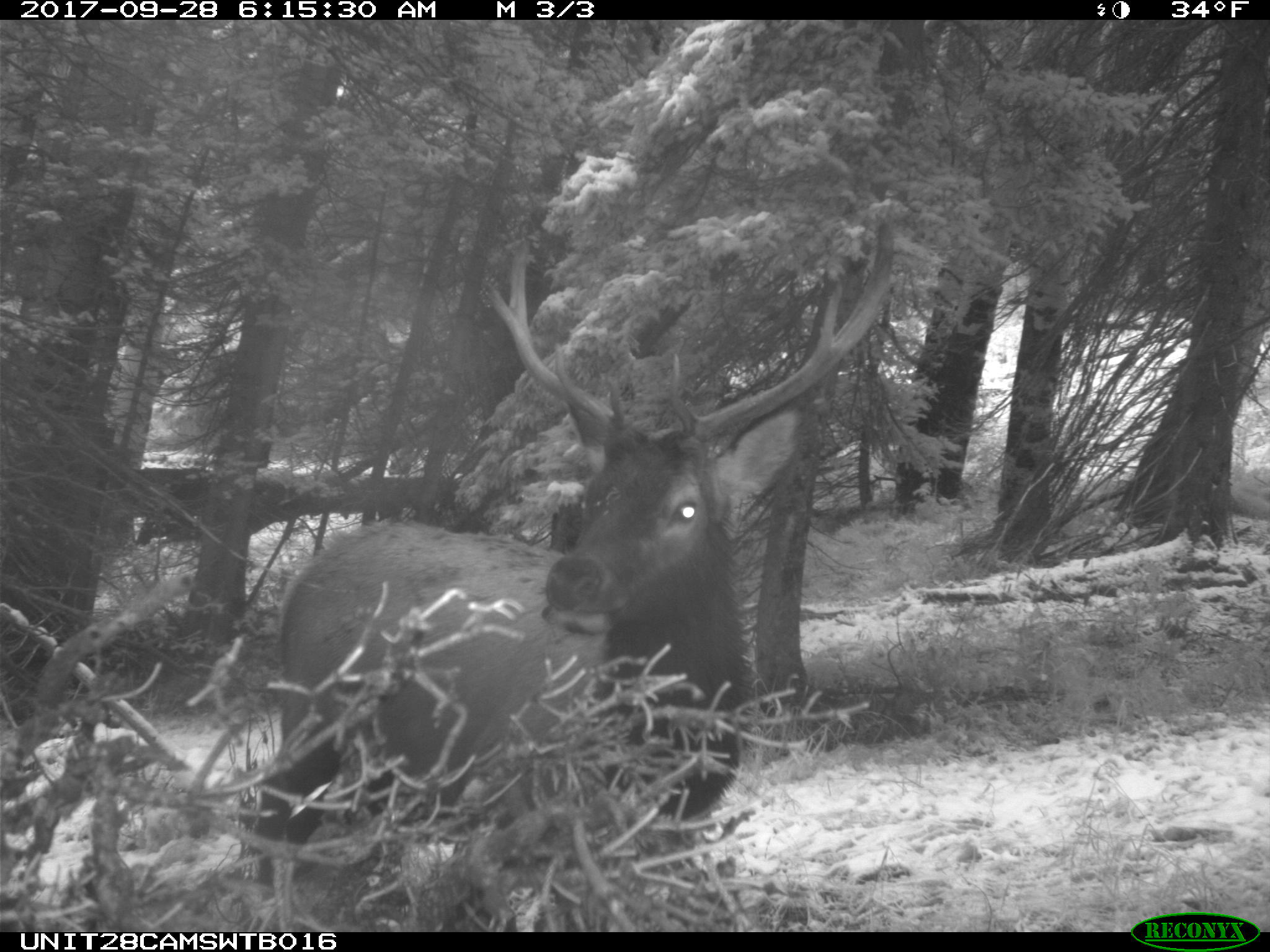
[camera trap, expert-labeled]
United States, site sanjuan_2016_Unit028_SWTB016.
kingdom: Animalia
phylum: Chordata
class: Mammalia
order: Artiodactyla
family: Cervidae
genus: Cervus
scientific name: Cervus elaphus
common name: red deer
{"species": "Cervus elaphus (red deer)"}